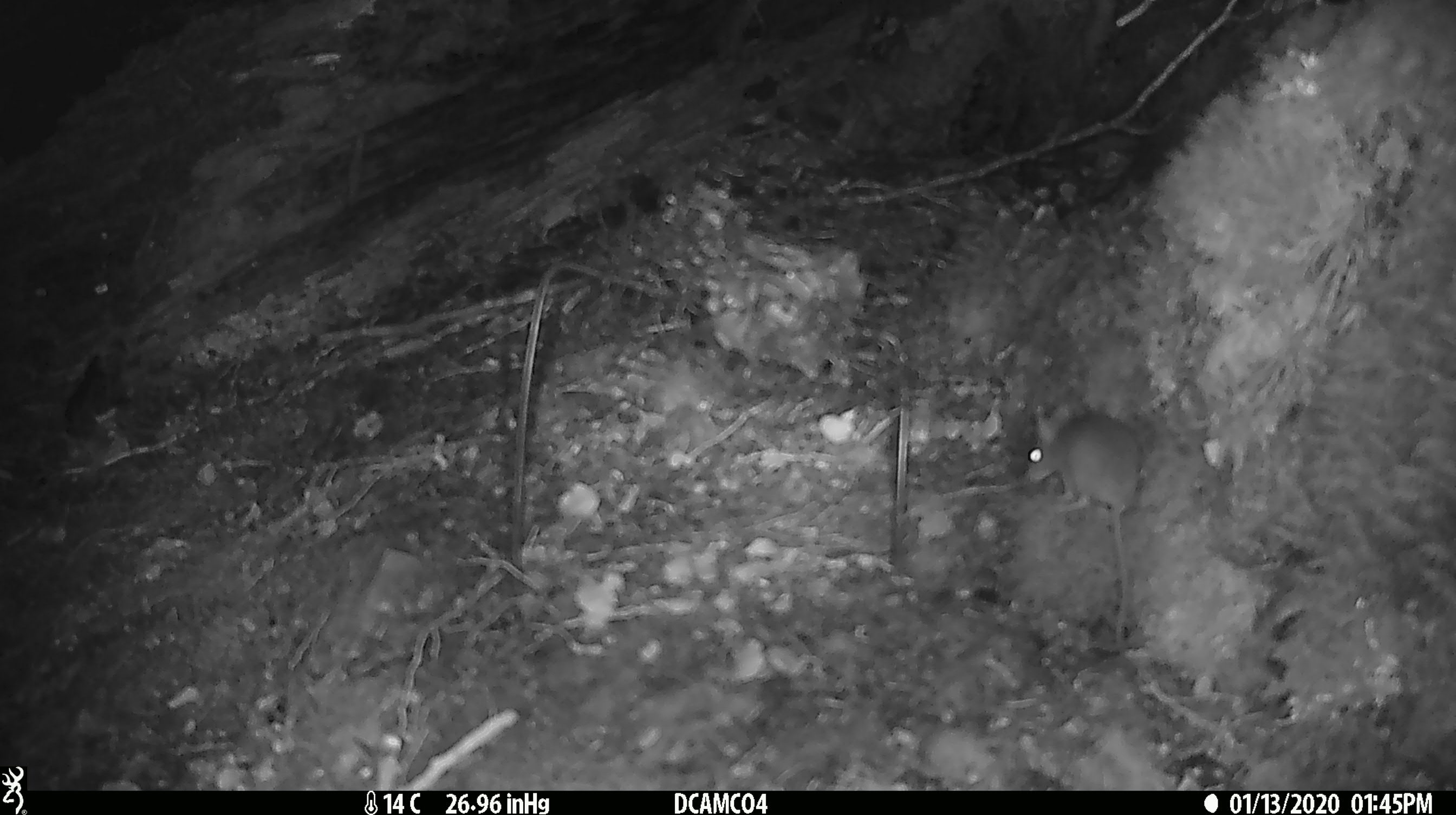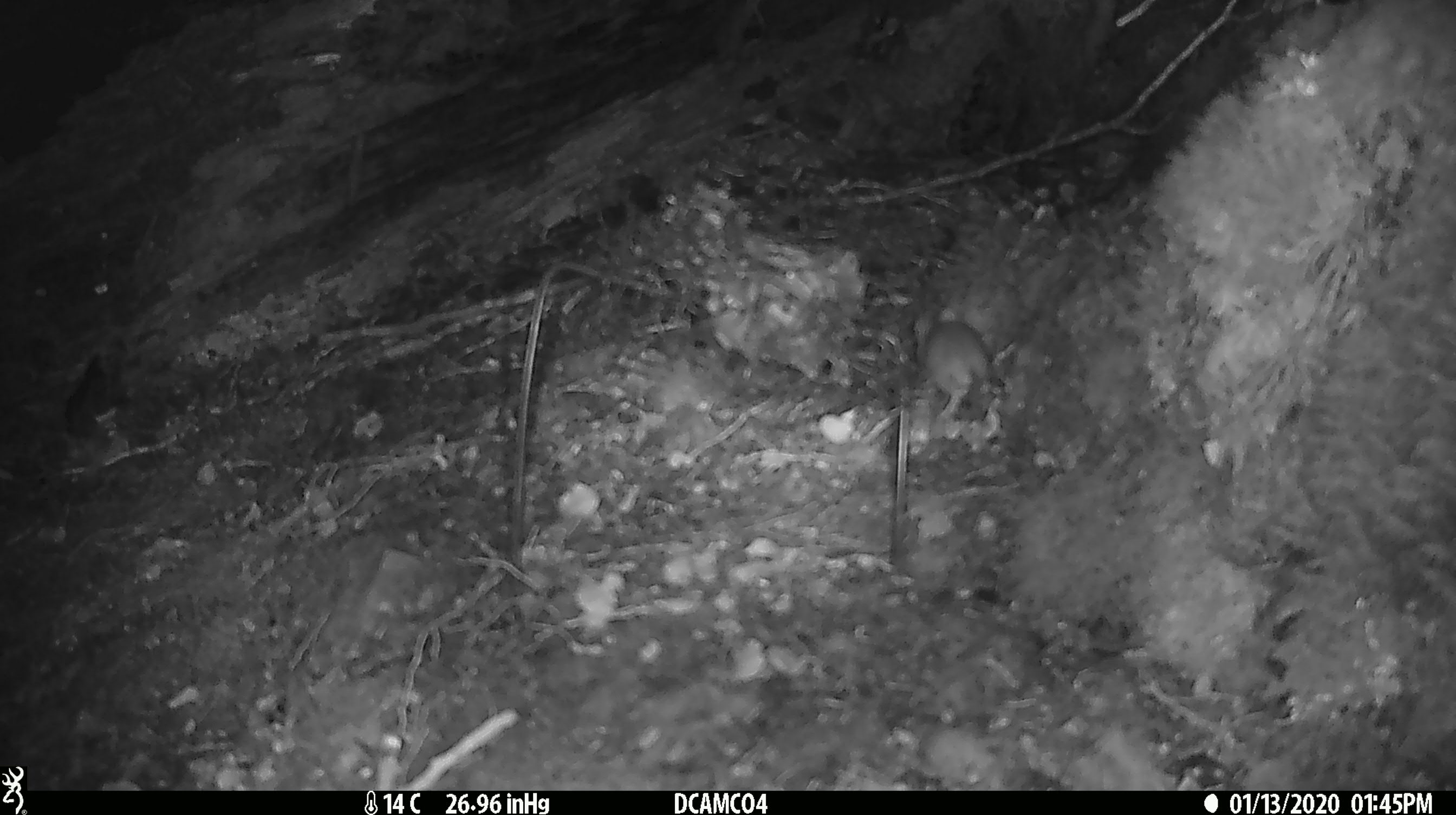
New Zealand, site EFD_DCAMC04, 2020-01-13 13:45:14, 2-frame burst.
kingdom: Animalia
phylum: Chordata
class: Mammalia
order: Rodentia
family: Muridae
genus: Mus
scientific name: Mus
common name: mouse